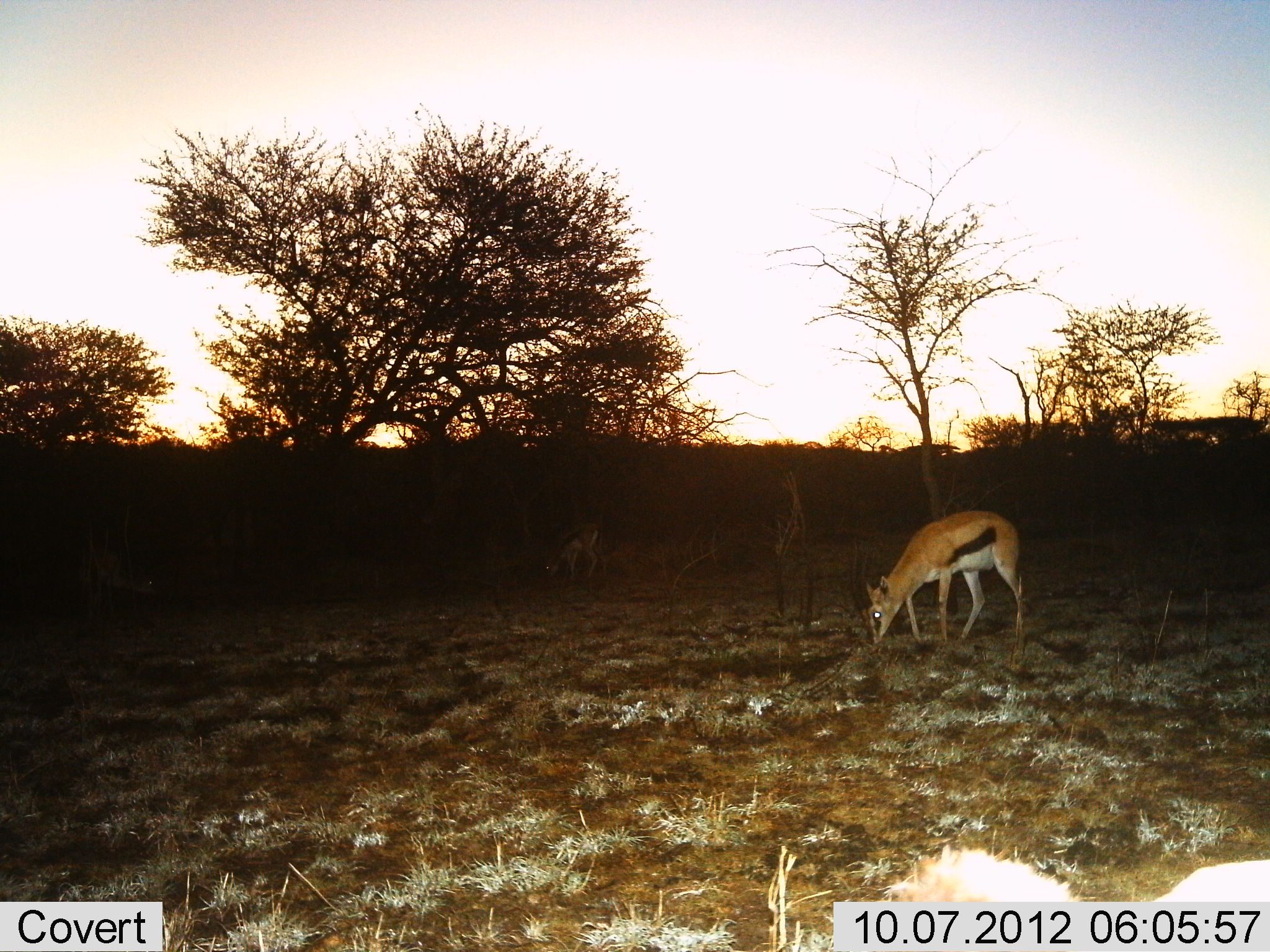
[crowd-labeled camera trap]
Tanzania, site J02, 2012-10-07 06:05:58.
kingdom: Animalia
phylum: Chordata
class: Mammalia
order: Artiodactyla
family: Bovidae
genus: Eudorcas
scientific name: Eudorcas thomsonii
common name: thomson's gazelle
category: gazellethomsons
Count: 2.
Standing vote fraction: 20%.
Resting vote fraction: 0%.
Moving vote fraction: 0%.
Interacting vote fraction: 0%.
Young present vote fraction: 0%.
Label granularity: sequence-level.